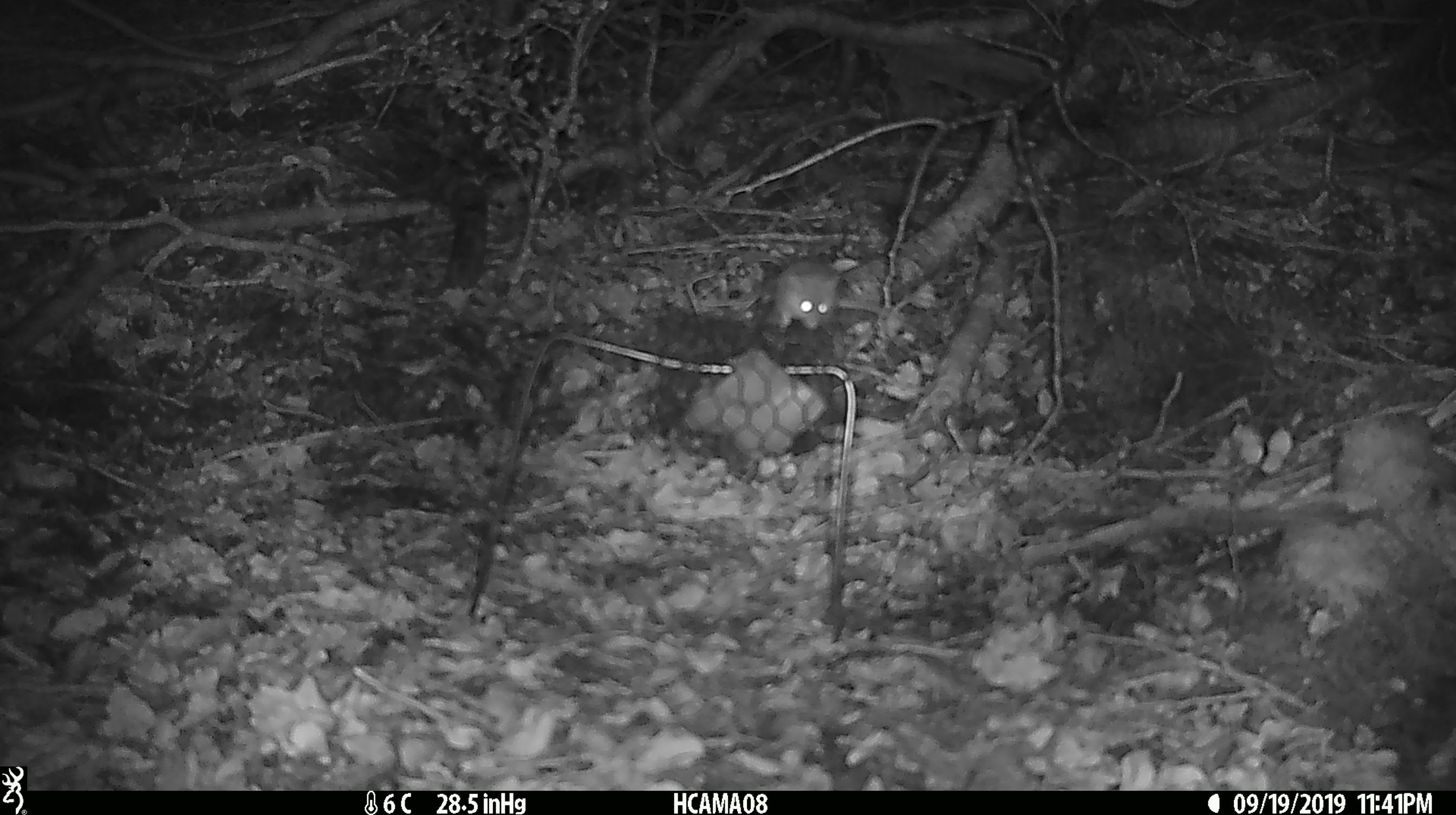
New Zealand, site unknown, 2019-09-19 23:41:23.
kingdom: Animalia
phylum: Chordata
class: Mammalia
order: Rodentia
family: Muridae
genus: Mus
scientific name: Mus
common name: mouse